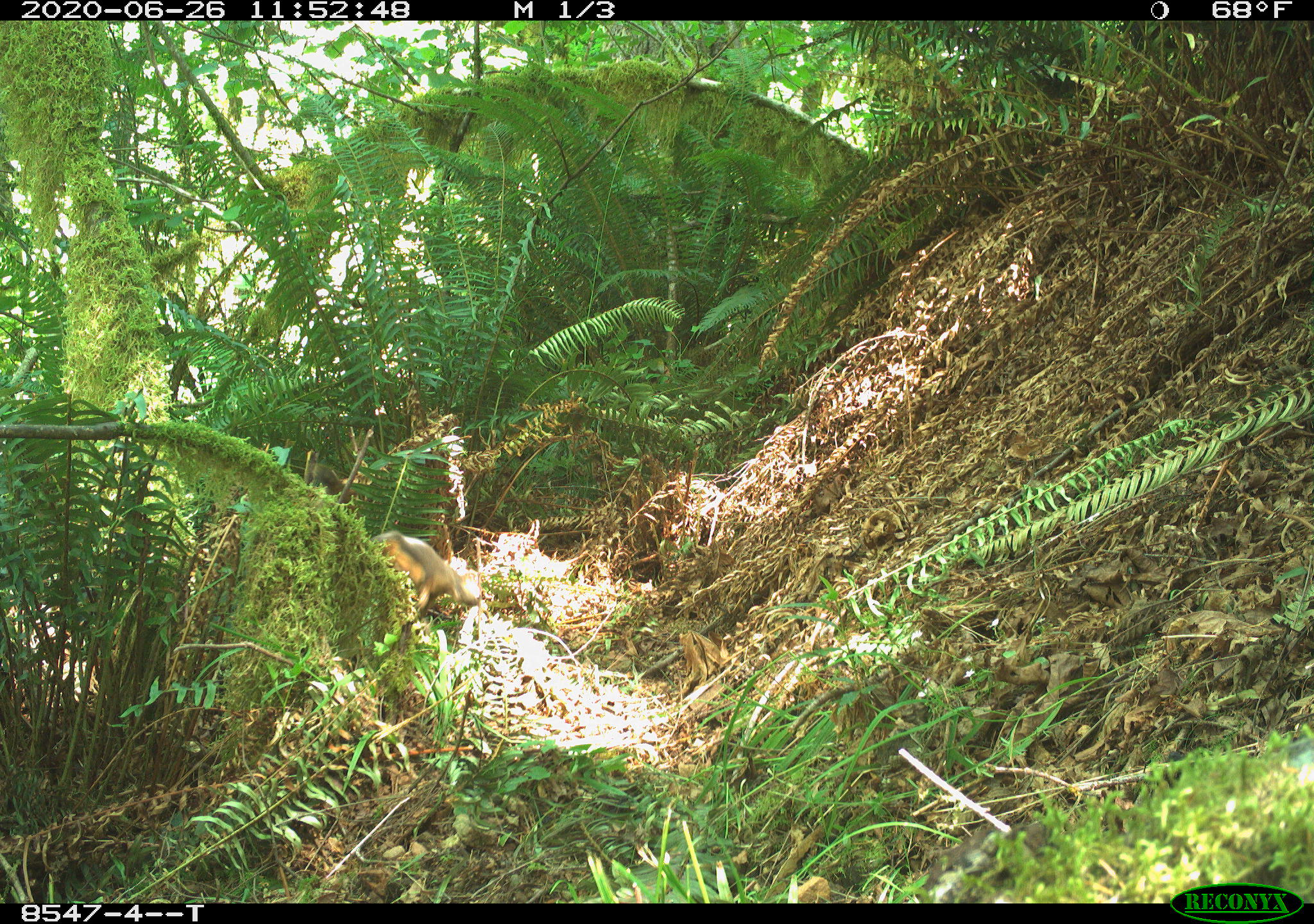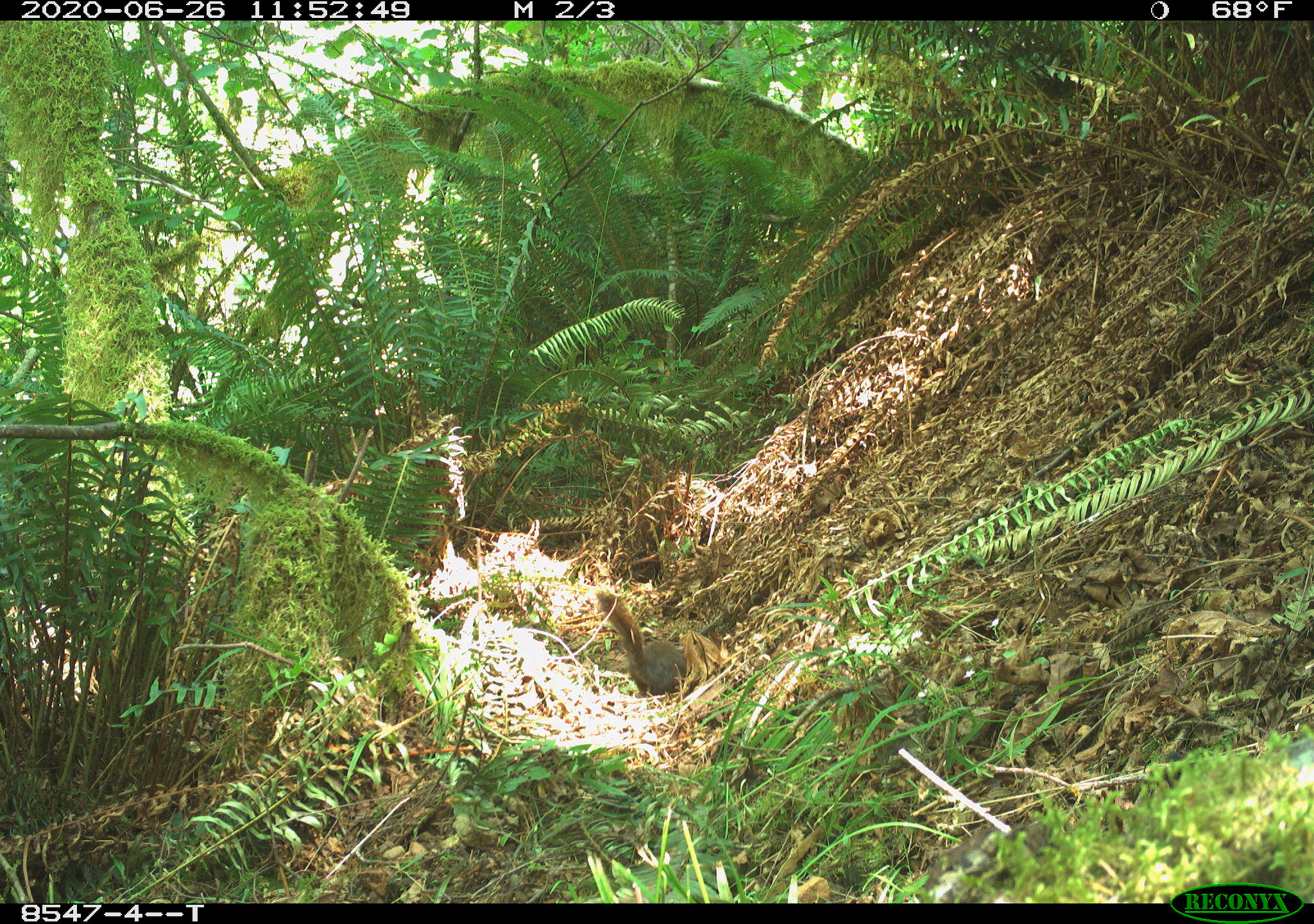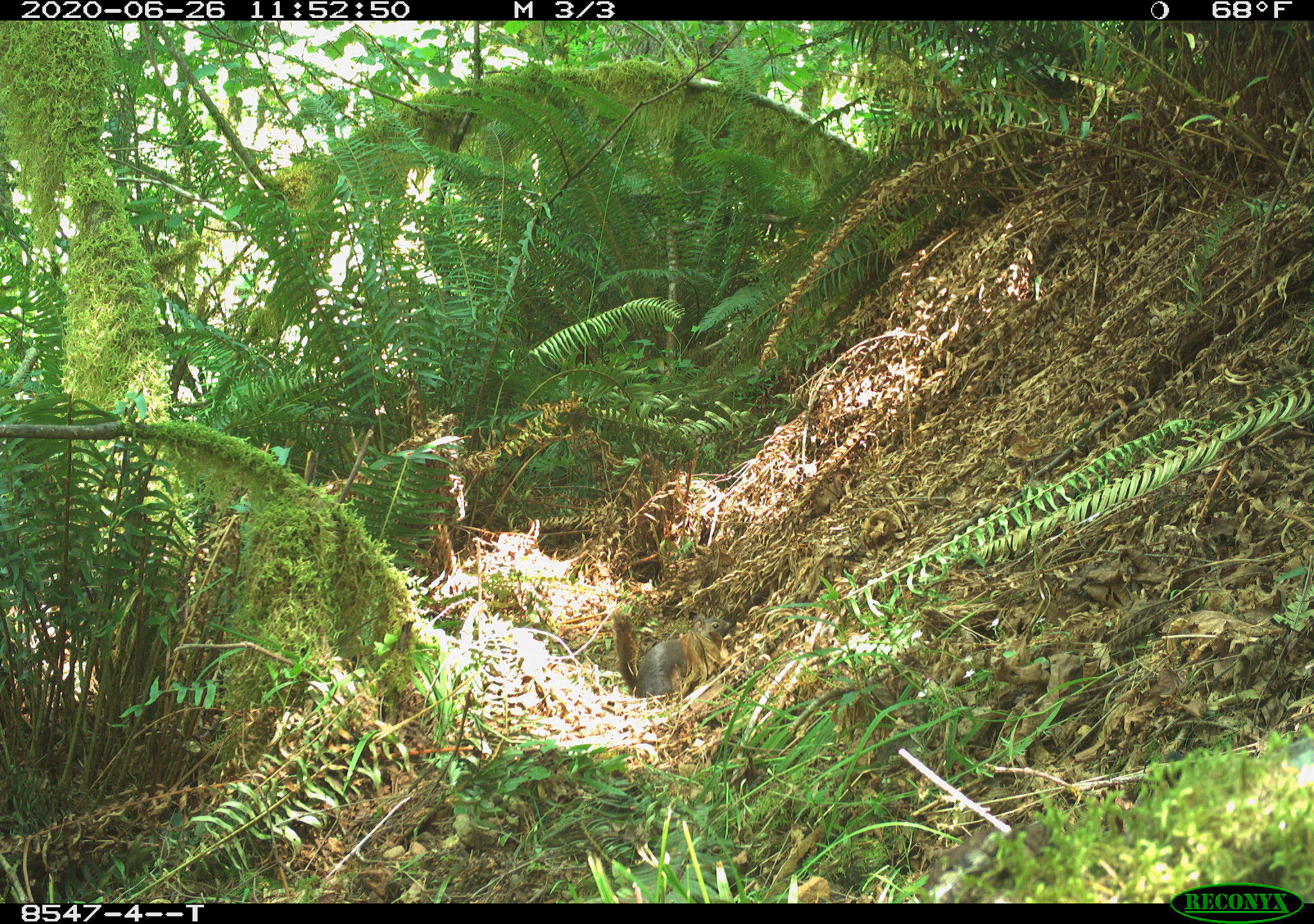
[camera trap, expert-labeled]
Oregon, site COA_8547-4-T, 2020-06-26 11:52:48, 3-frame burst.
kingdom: Animalia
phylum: Chordata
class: Mammalia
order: Rodentia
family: Sciuridae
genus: Tamiasciurus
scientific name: Tamiasciurus douglasii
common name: douglas squirrel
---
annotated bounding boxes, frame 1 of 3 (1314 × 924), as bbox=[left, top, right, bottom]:
douglas squirrel: bbox=[372, 526, 488, 621]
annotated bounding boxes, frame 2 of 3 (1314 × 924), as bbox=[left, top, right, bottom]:
douglas squirrel: bbox=[597, 591, 706, 698]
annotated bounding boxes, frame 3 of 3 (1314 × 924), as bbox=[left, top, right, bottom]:
douglas squirrel: bbox=[605, 605, 733, 703]